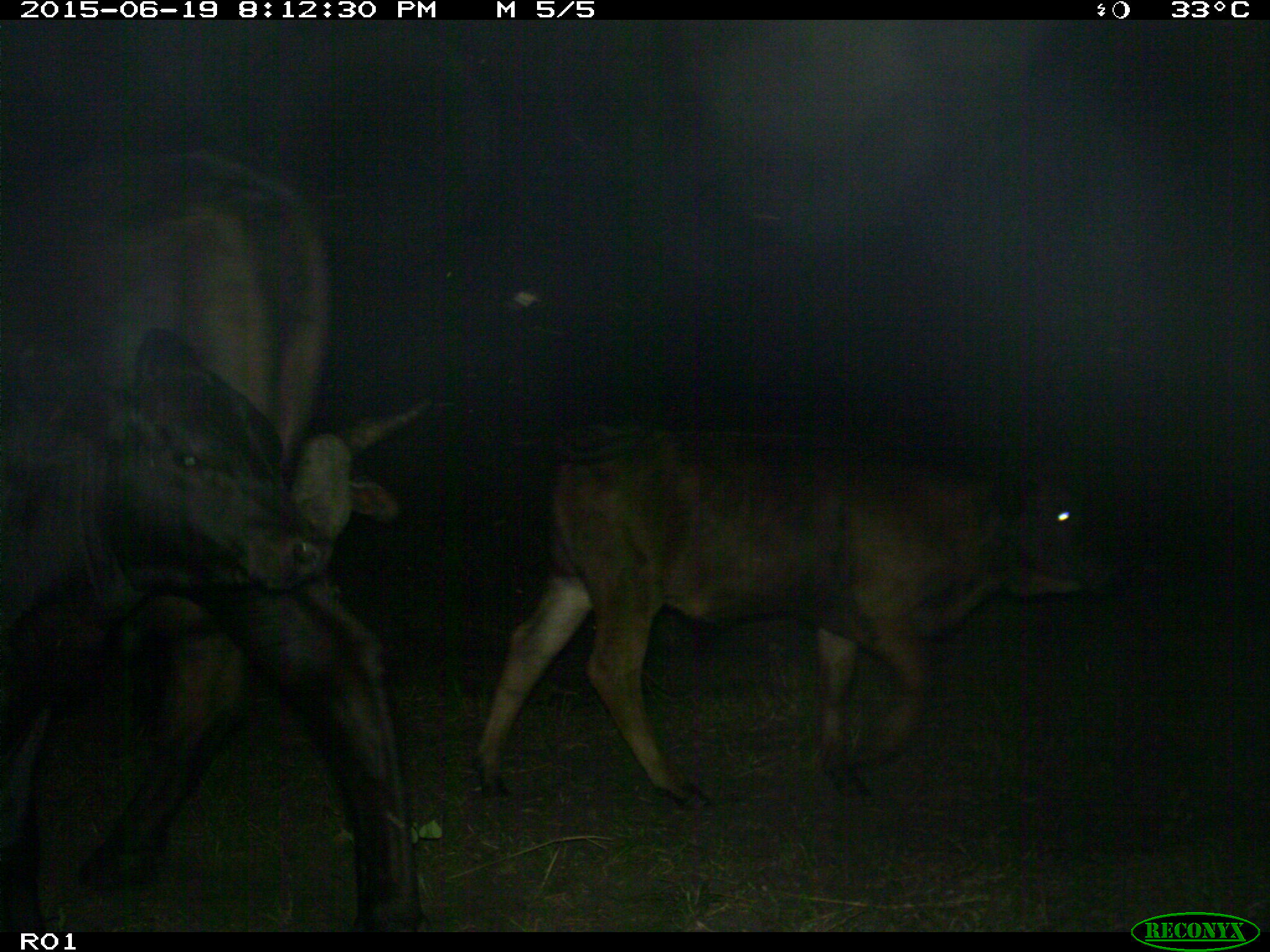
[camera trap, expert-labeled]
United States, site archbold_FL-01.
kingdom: Animalia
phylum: Chordata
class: Mammalia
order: Artiodactyla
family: Bovidae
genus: Bos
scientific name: Bos taurus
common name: domestic cow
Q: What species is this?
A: Bos taurus (domestic cow).